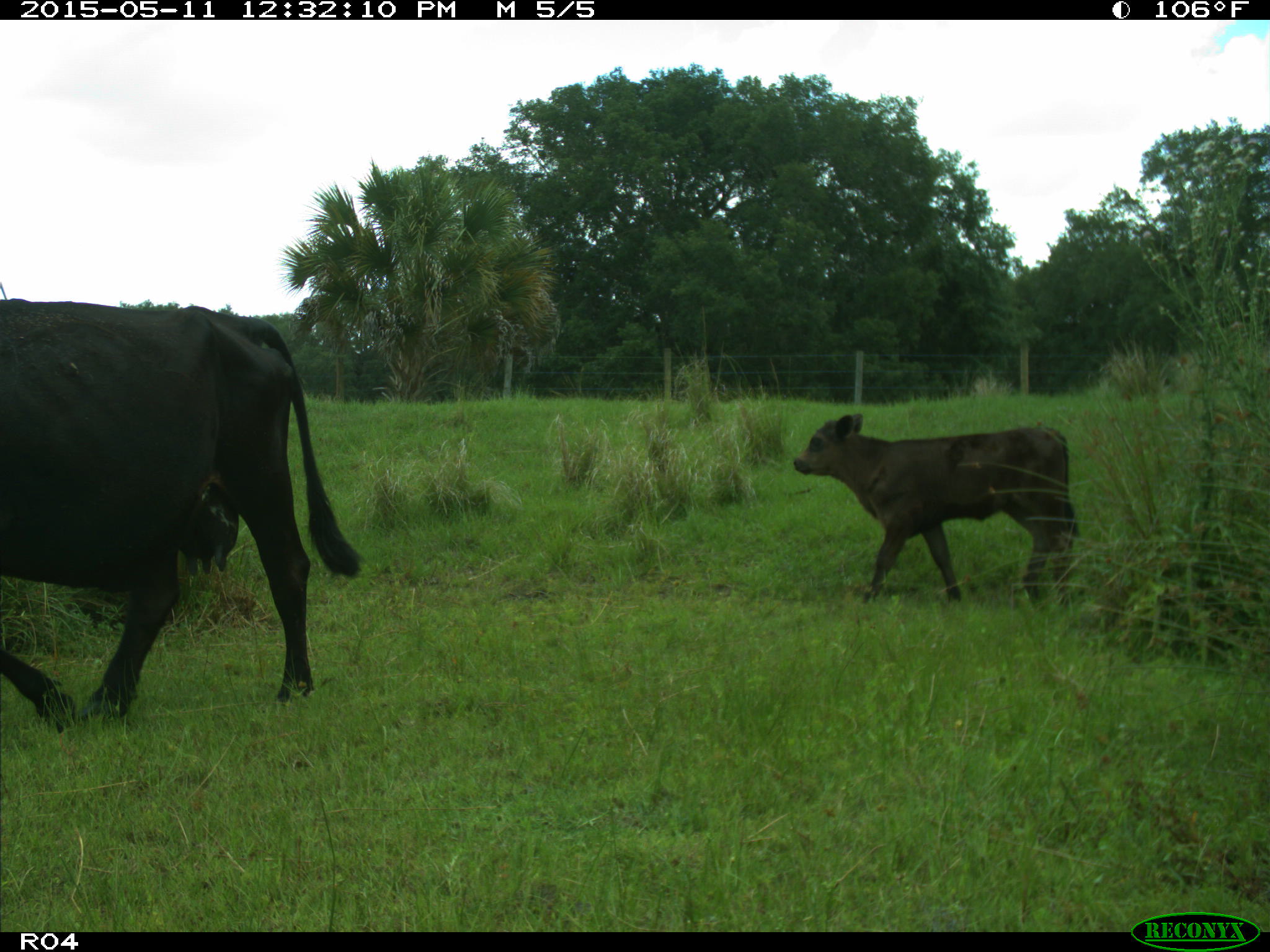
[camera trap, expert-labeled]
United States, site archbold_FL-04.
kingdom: Animalia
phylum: Chordata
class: Mammalia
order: Artiodactyla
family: Bovidae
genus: Bos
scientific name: Bos taurus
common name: domestic cow